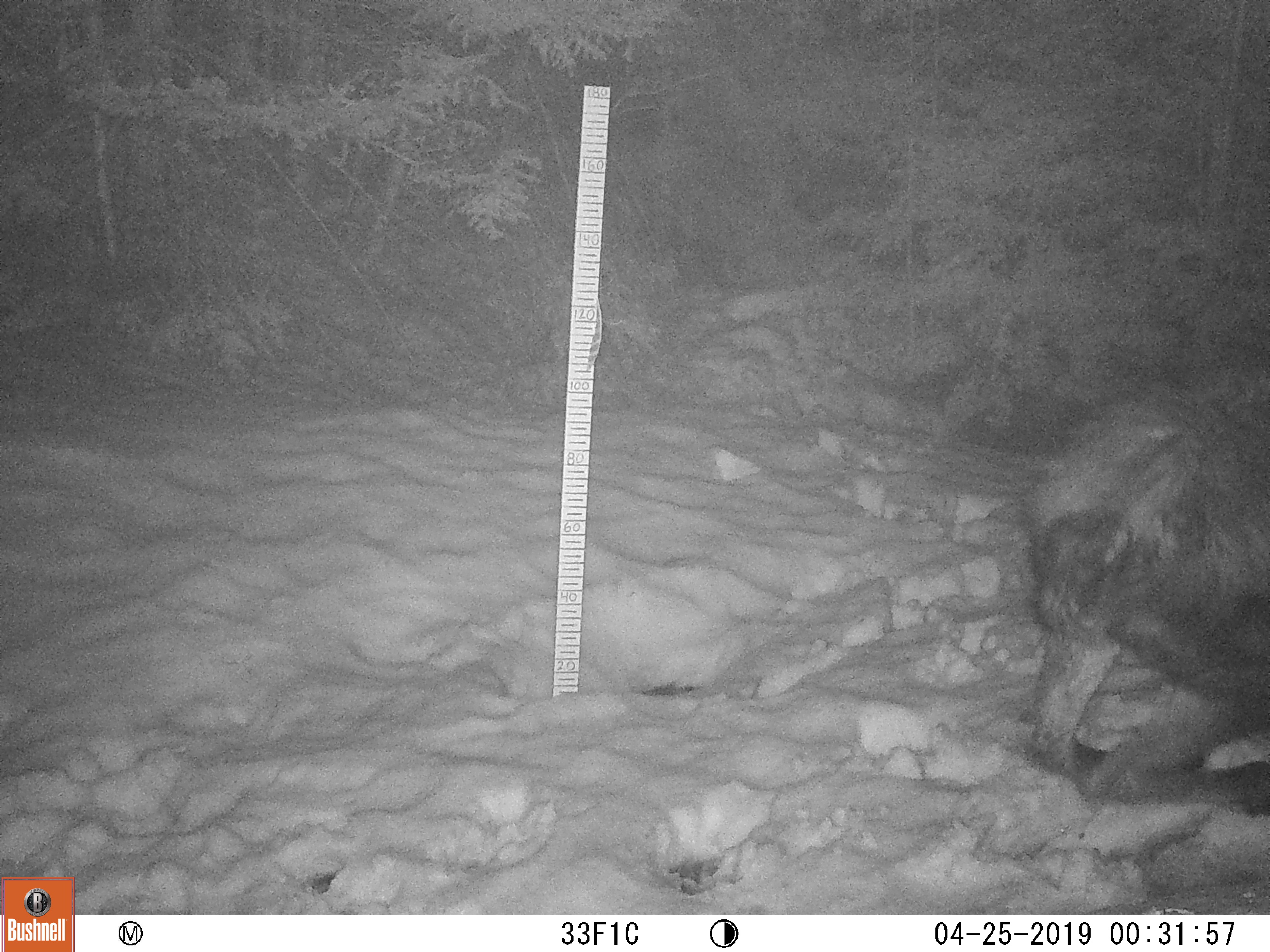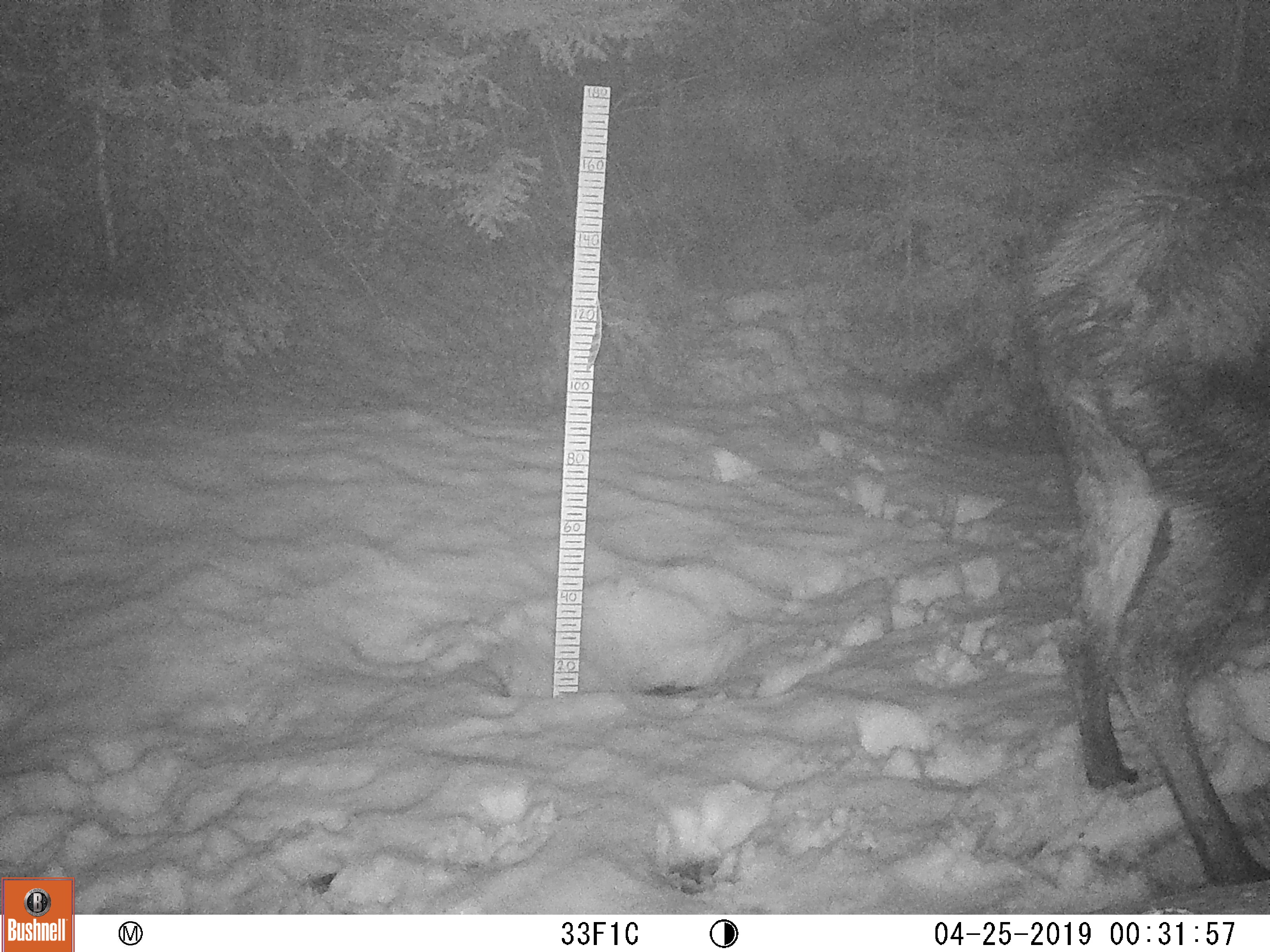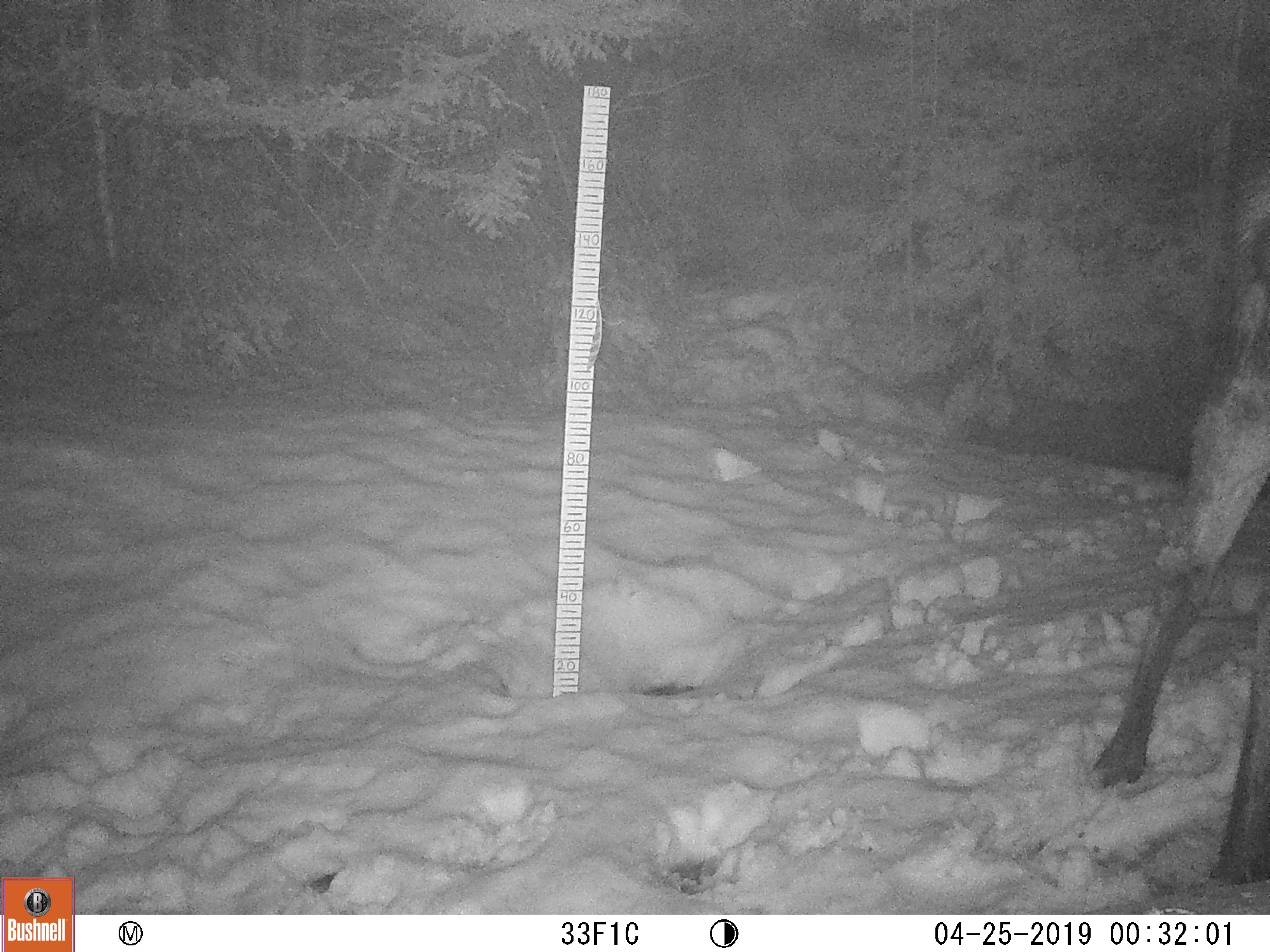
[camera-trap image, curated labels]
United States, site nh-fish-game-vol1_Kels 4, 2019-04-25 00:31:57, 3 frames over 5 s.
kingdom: Animalia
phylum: Chordata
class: Mammalia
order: Artiodactyla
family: Cervidae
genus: Alces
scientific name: Alces alces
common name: moose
Moose (Alces alces).